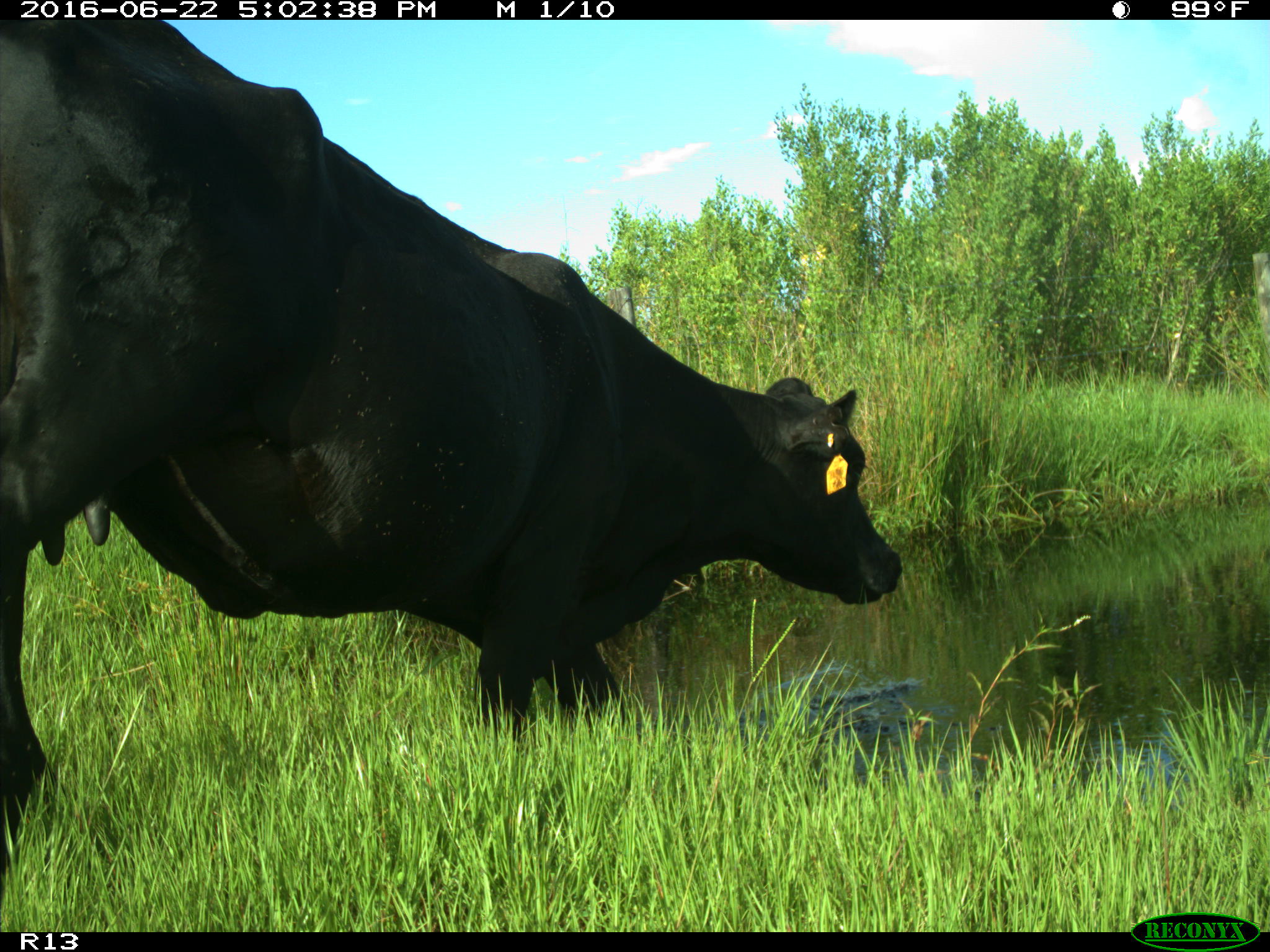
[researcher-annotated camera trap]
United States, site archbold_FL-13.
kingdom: Animalia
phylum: Chordata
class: Mammalia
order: Artiodactyla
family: Bovidae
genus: Bos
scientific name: Bos taurus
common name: domestic cow